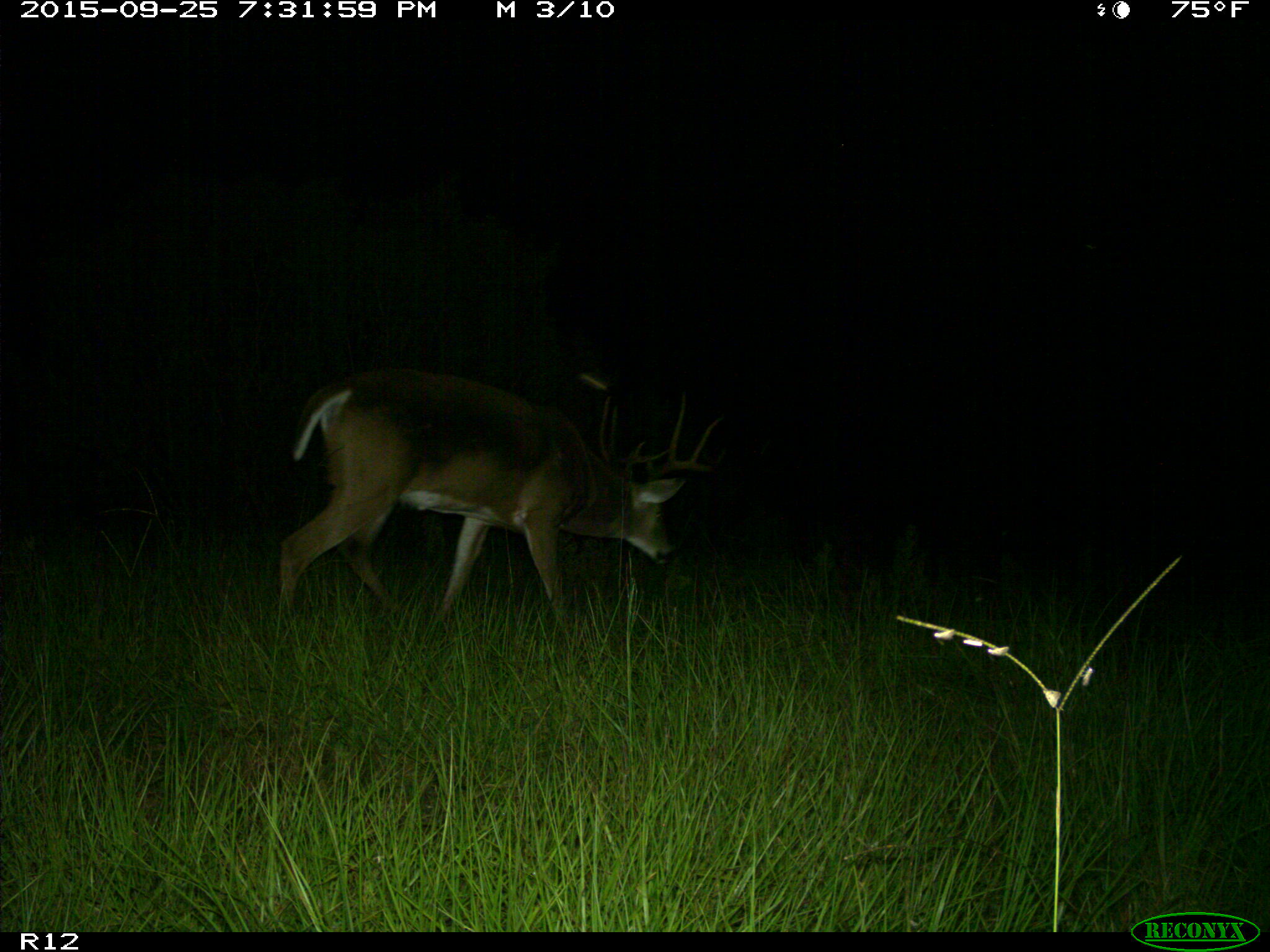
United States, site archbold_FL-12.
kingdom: Animalia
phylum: Chordata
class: Mammalia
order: Artiodactyla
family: Cervidae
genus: Odocoileus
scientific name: Odocoileus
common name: deer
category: unidentified deer